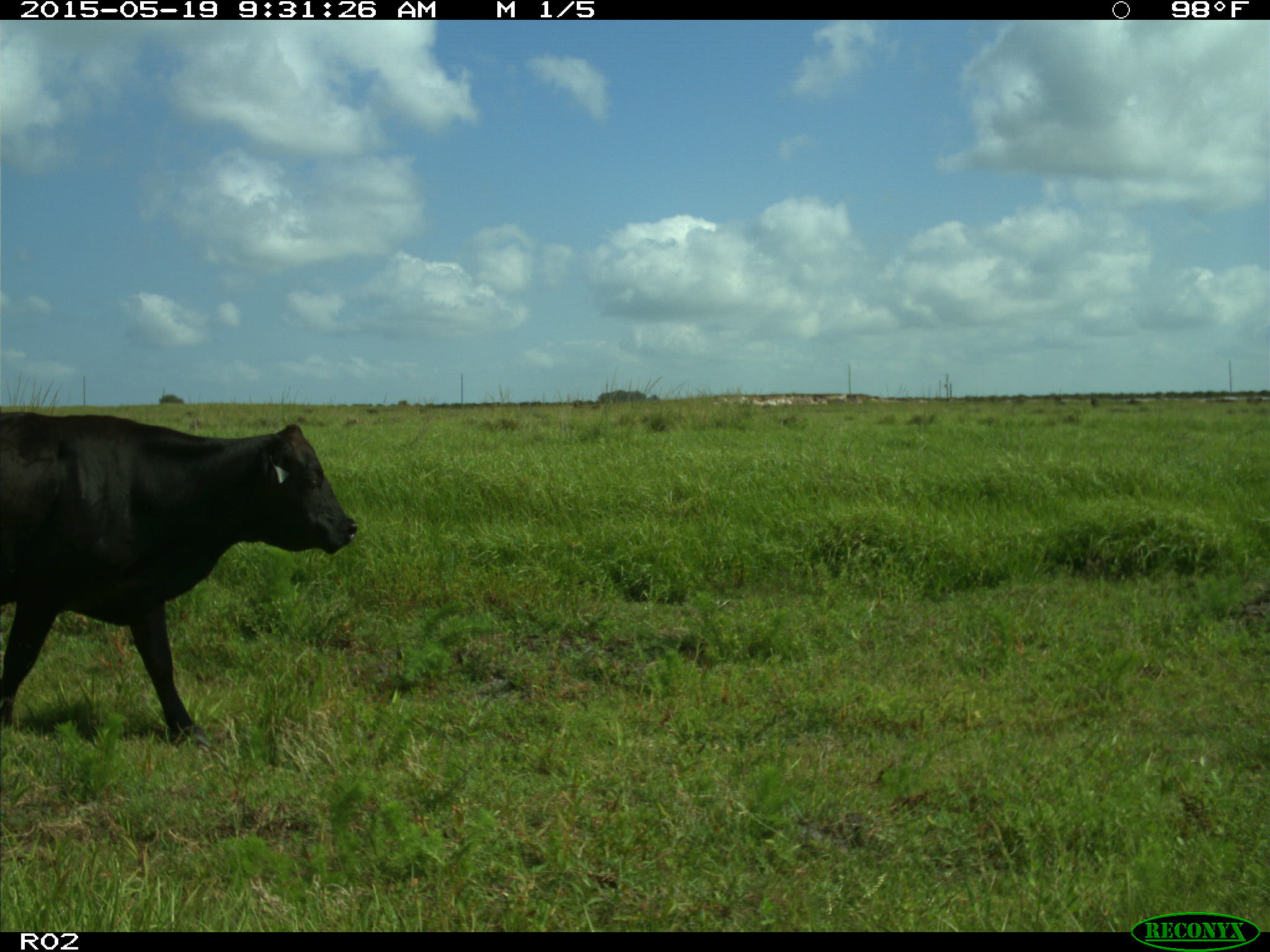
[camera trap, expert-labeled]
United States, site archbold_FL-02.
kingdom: Animalia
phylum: Chordata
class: Mammalia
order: Artiodactyla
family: Bovidae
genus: Bos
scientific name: Bos taurus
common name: domestic cow